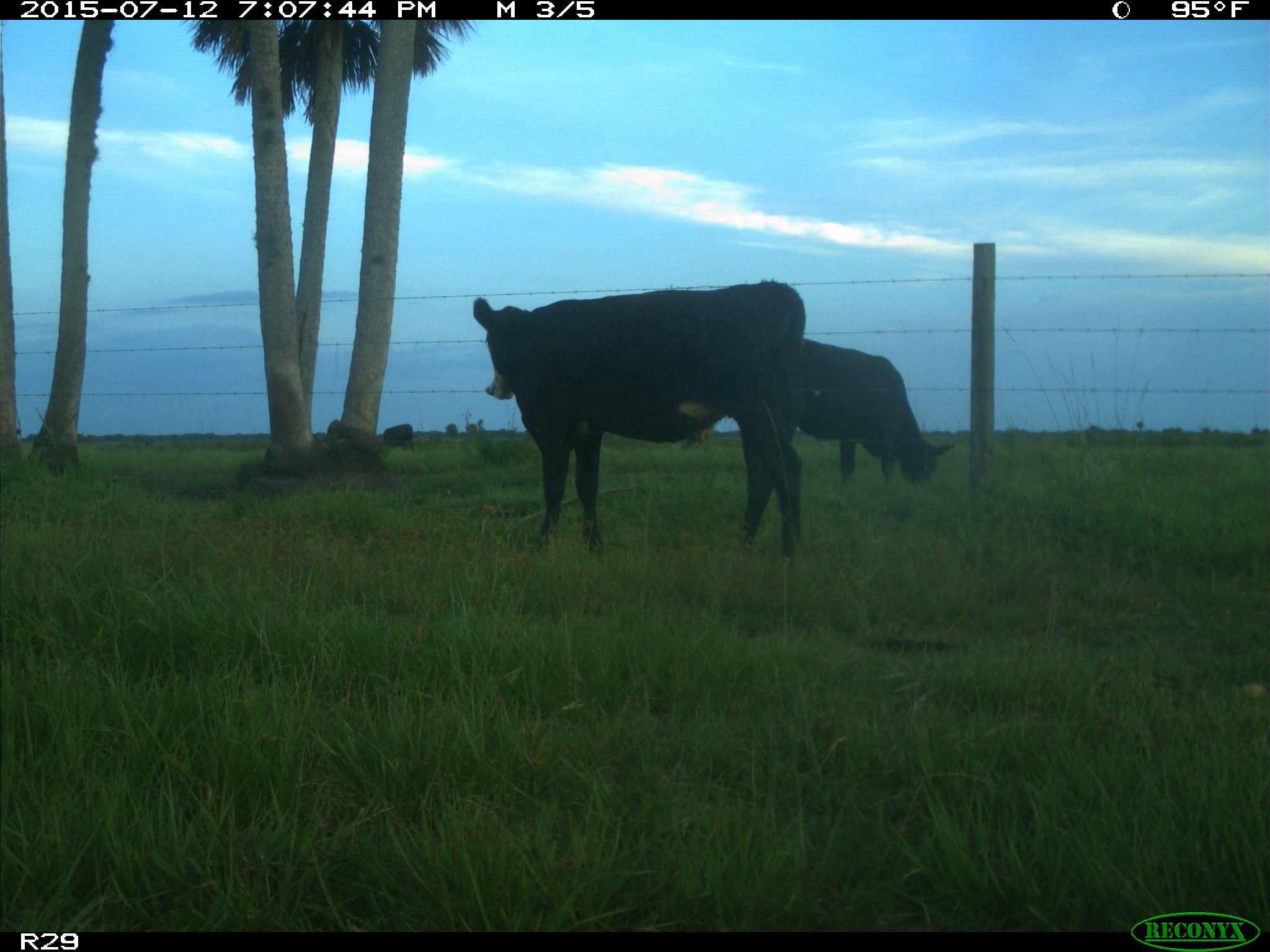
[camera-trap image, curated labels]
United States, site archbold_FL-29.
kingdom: Animalia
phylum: Chordata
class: Mammalia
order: Artiodactyla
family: Bovidae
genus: Bos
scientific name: Bos taurus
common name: domestic cow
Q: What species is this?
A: Bos taurus (domestic cow).